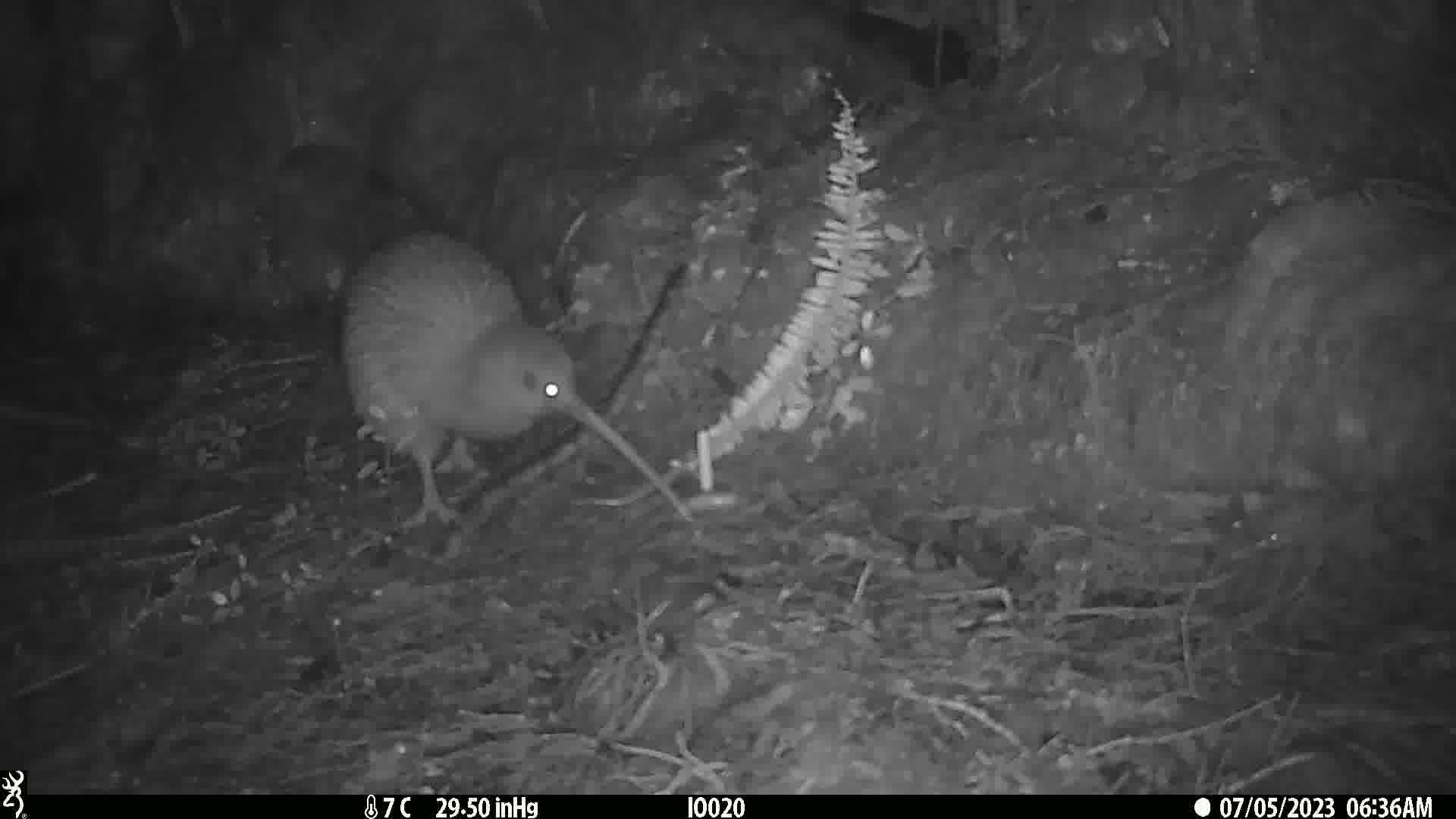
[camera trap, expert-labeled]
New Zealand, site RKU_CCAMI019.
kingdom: Animalia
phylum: Chordata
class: Aves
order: Apterygiformes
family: Apterygidae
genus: Apteryx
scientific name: Apteryx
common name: kiwi